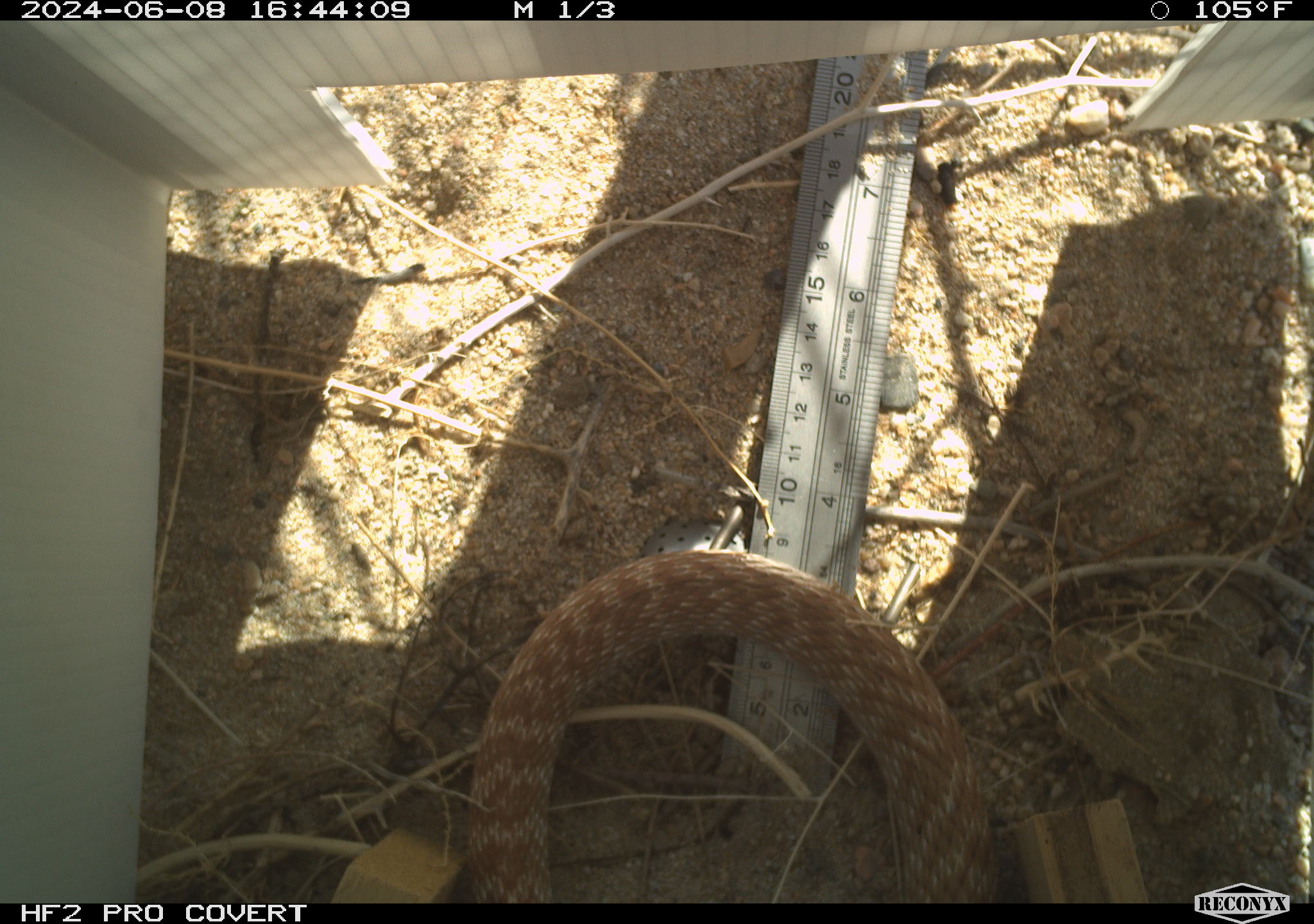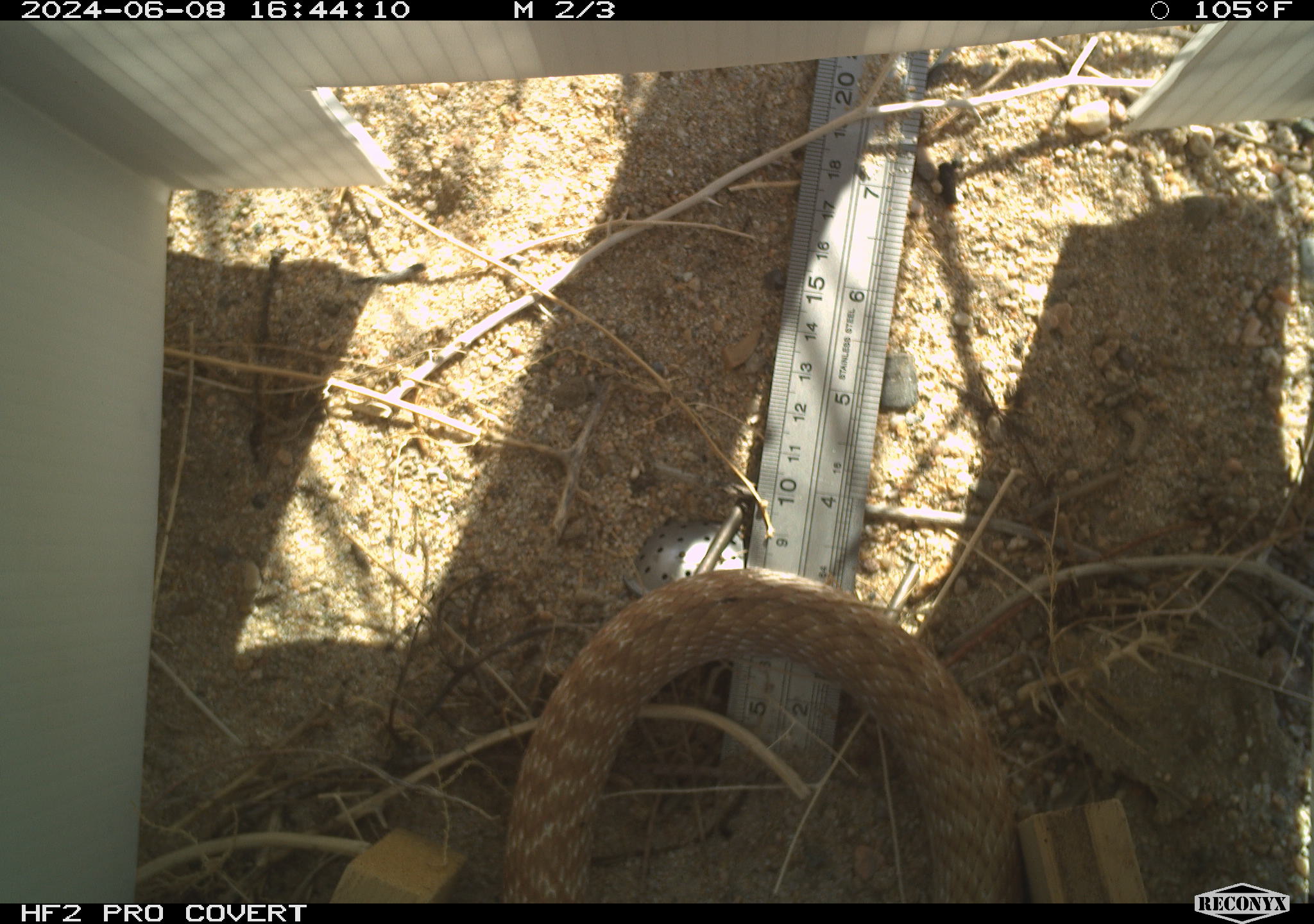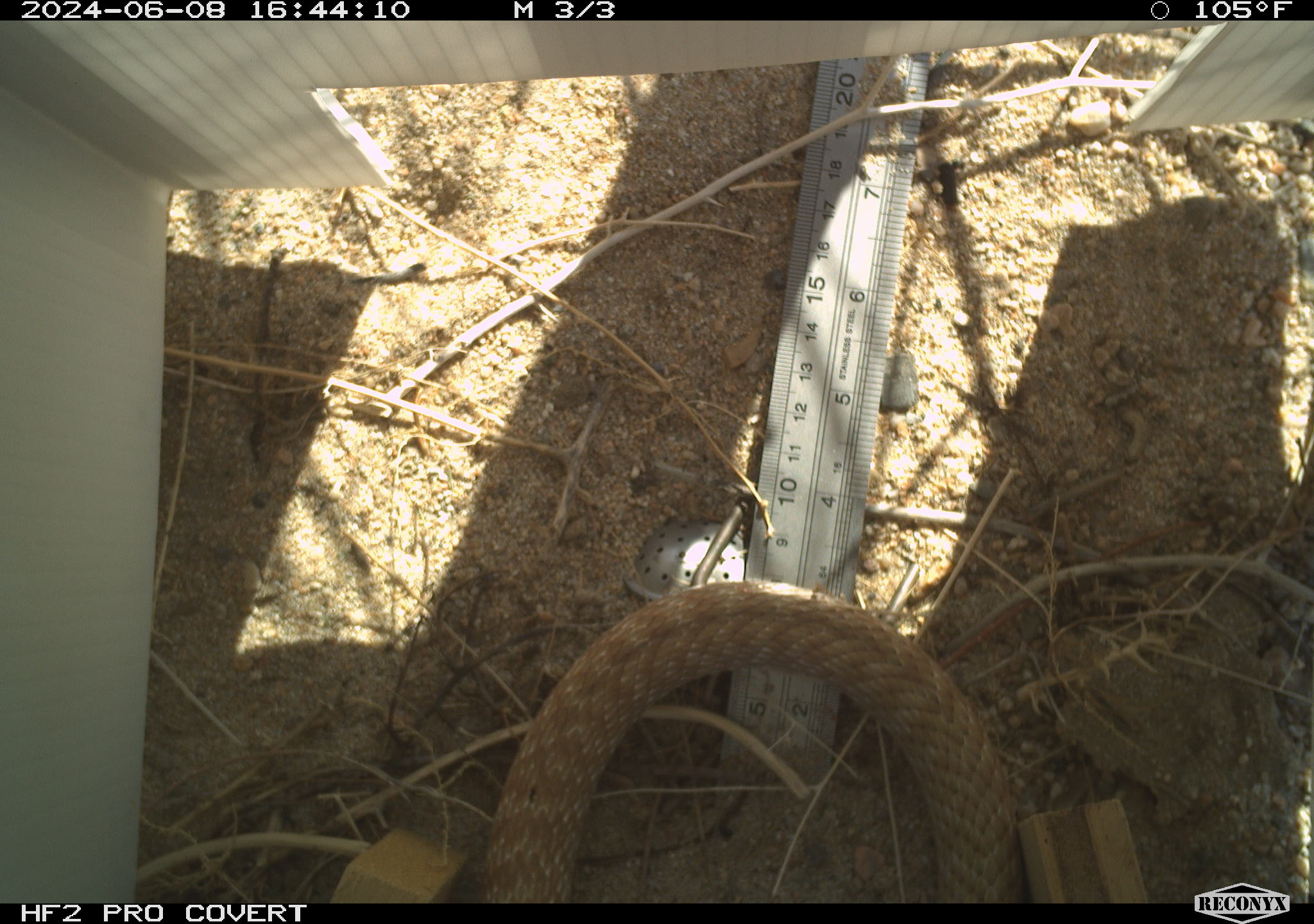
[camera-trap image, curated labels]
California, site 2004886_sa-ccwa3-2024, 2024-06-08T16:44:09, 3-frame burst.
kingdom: Animalia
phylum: Chordata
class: Reptilia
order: Squamata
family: Colubridae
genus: Masticophis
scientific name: Masticophis flagellum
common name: coachwhip